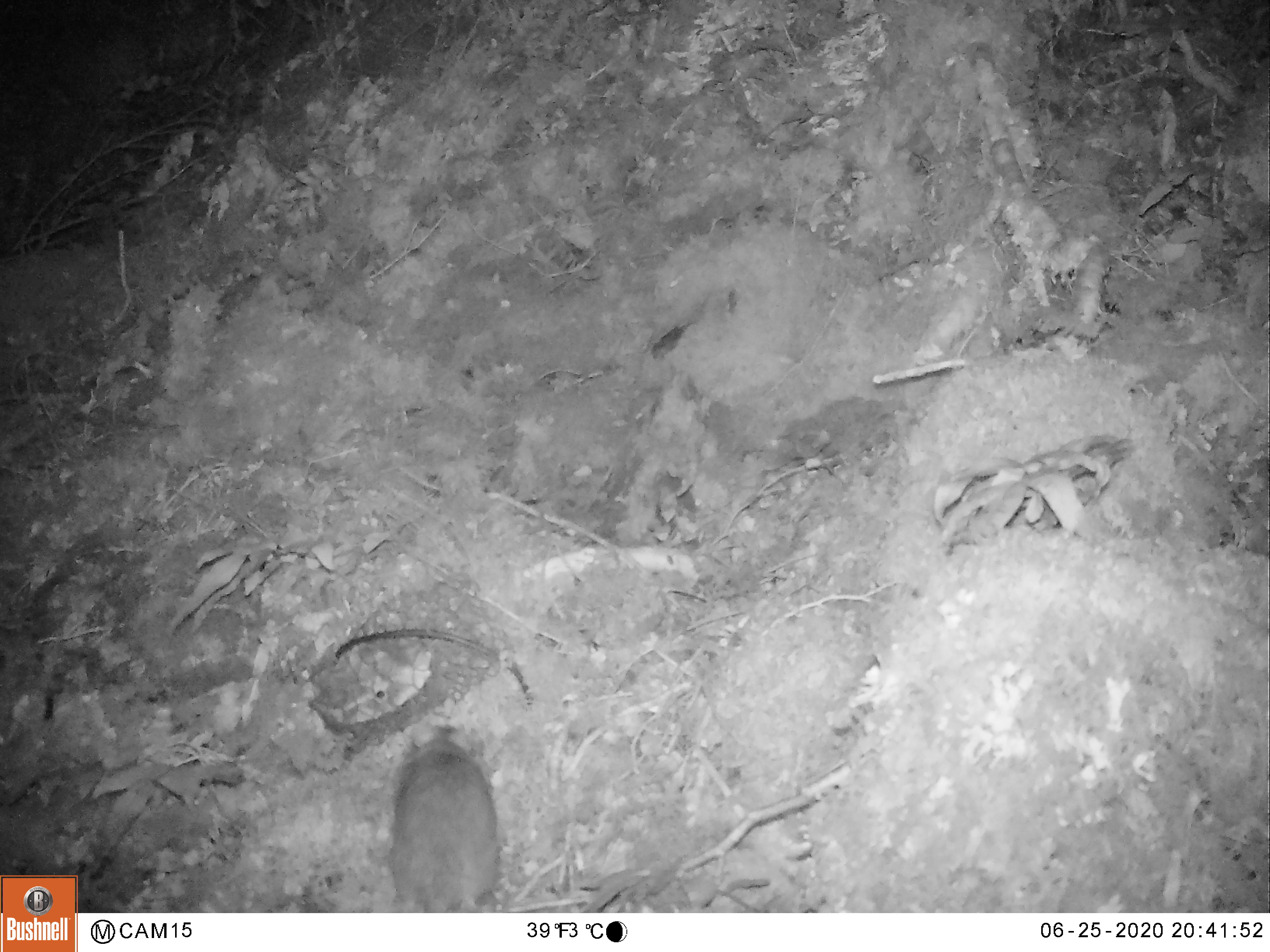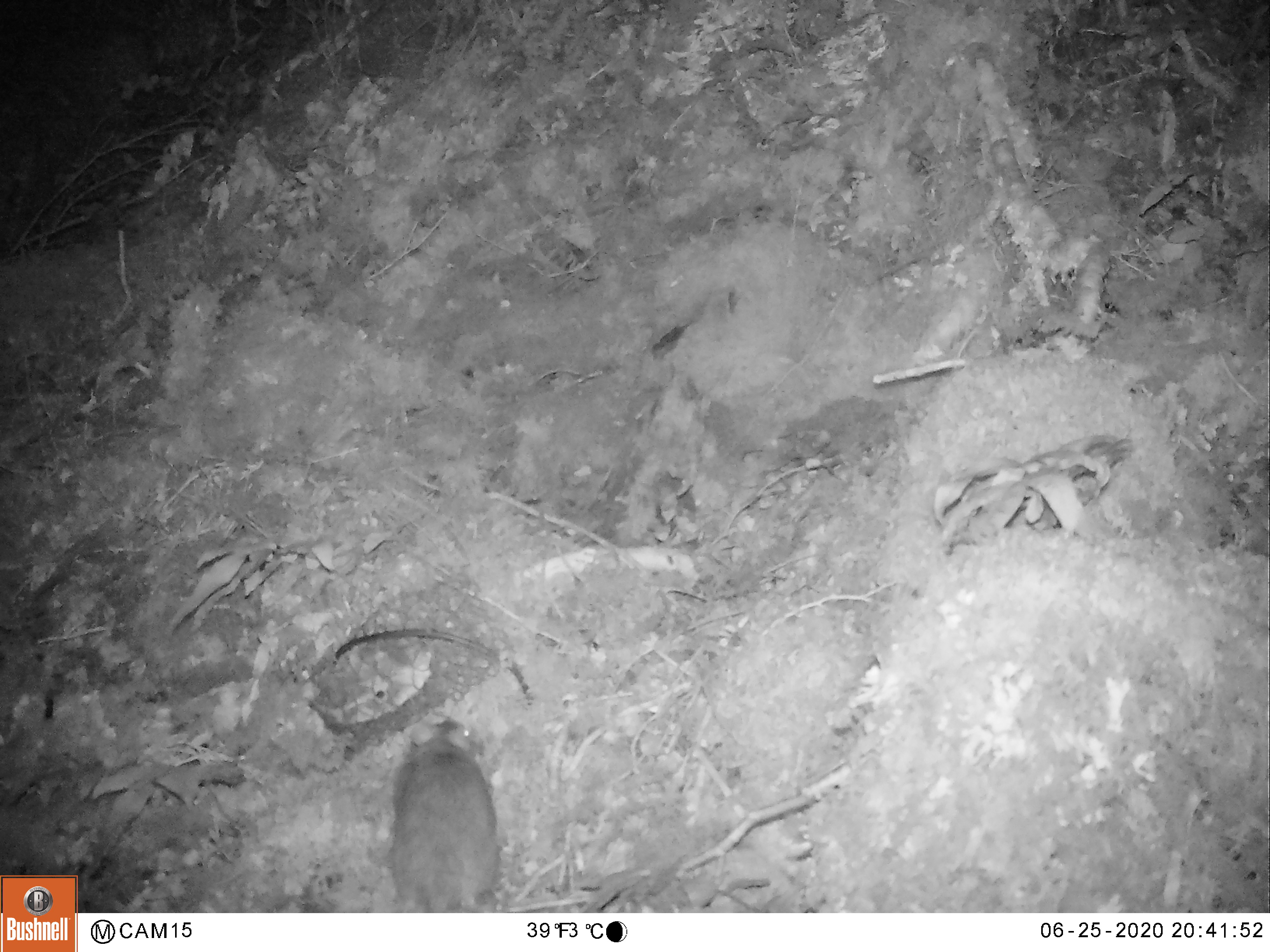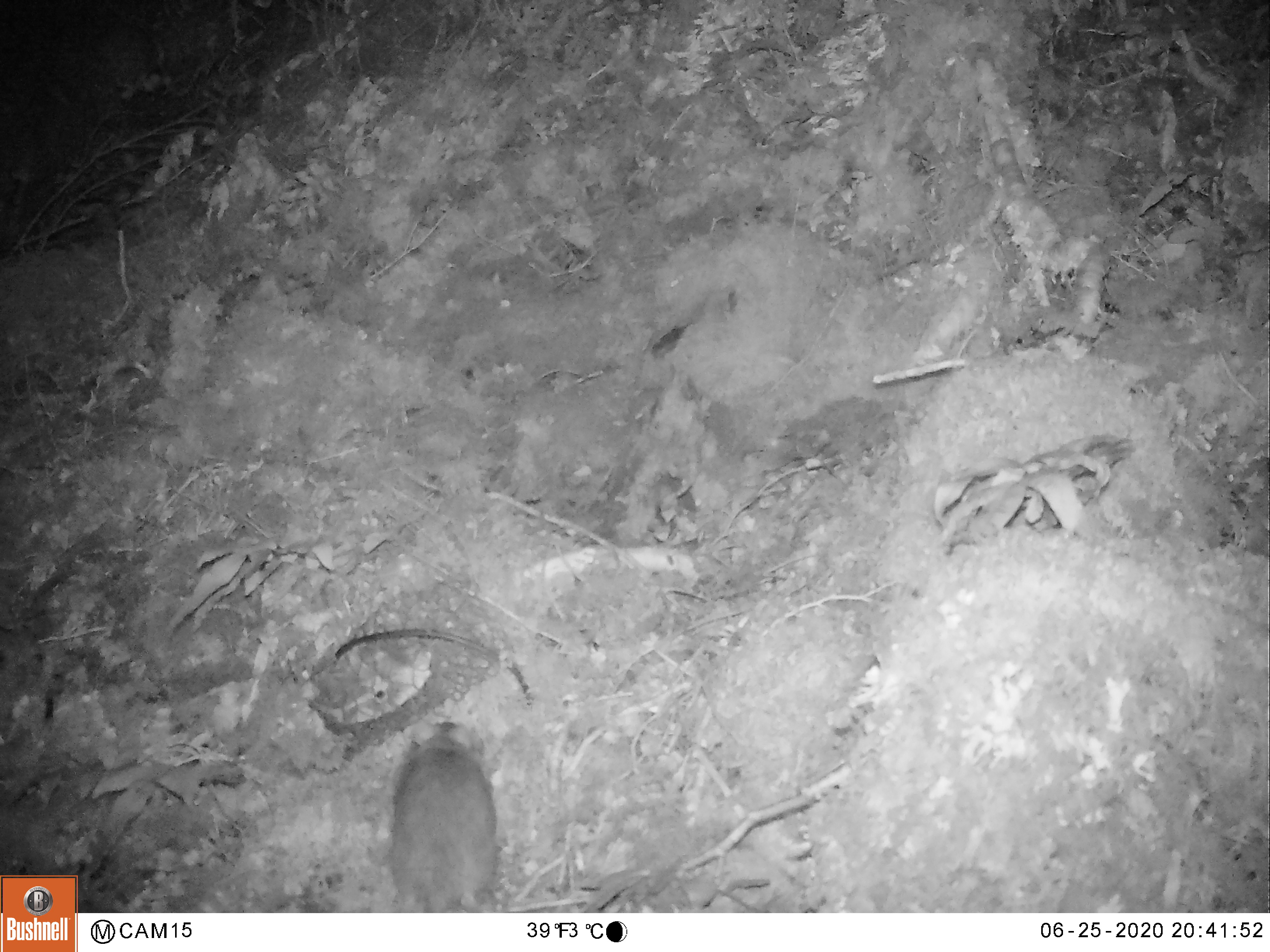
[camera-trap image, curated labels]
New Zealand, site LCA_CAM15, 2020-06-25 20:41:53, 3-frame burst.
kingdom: Animalia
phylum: Chordata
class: Mammalia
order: Rodentia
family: Muridae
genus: Rattus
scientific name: Rattus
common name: rat